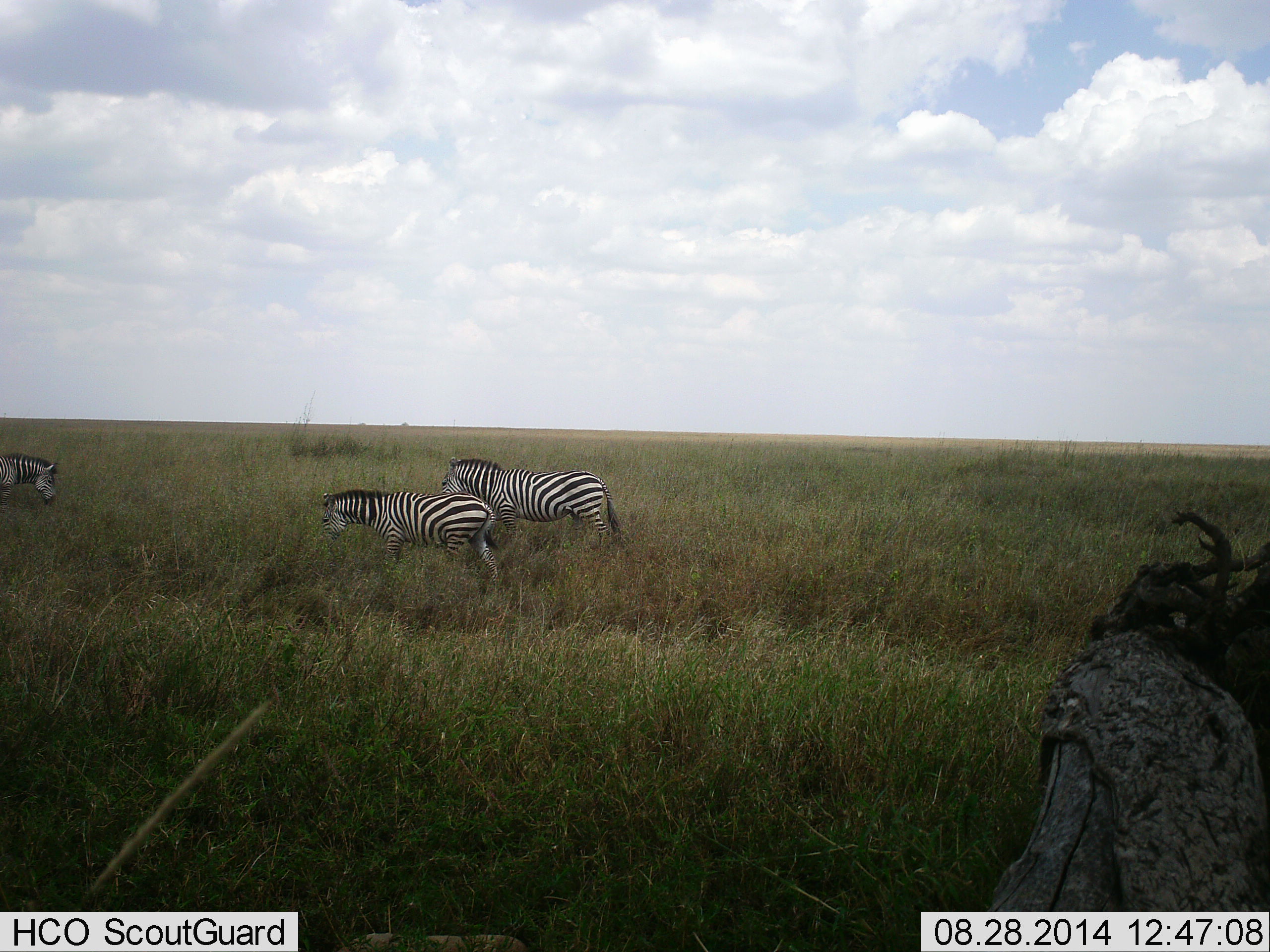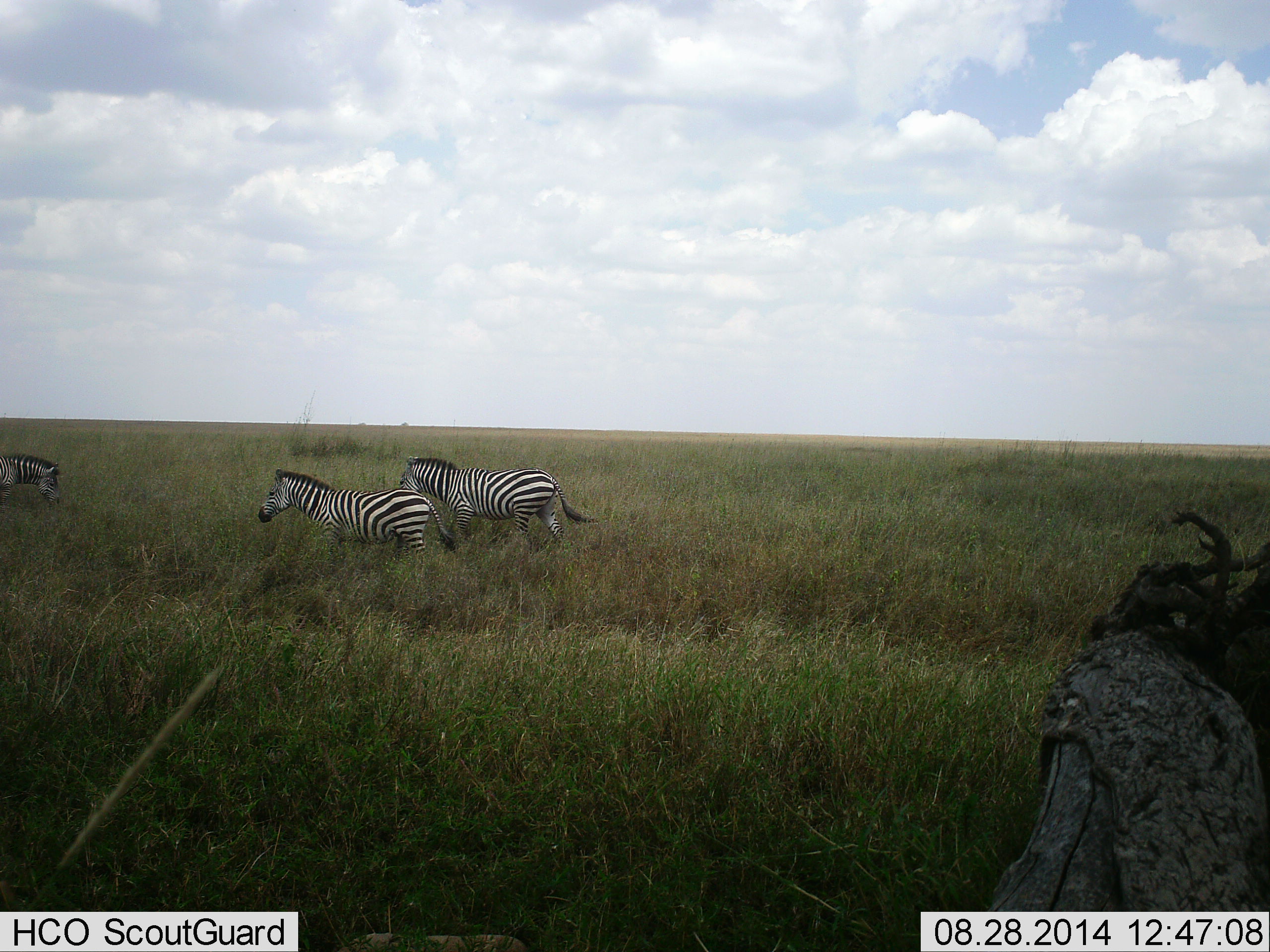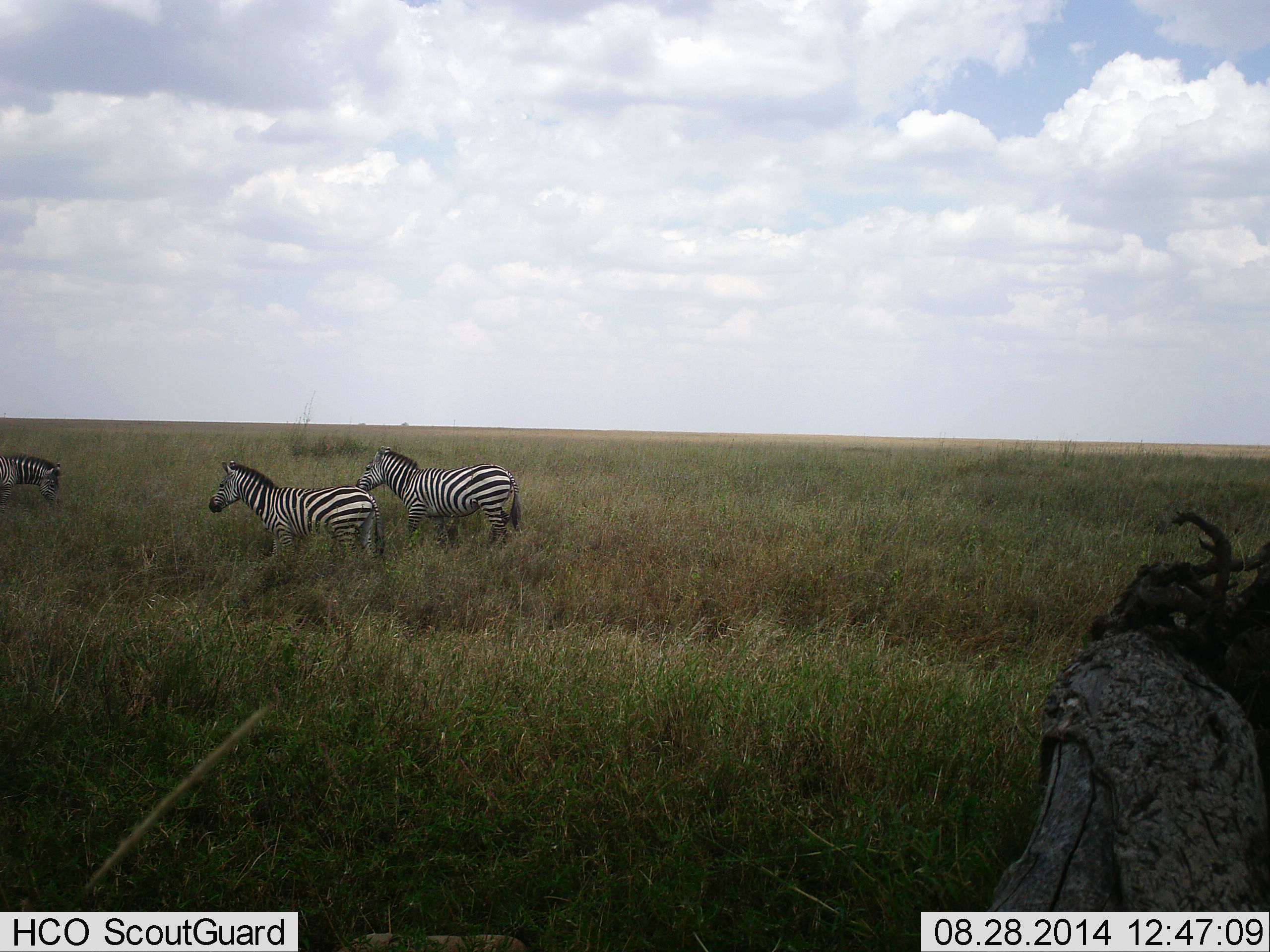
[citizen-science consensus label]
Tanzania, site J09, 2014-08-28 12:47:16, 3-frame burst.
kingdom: Animalia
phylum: Chordata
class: Mammalia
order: Perissodactyla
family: Equidae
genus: Equus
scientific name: Equus quagga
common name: plains zebra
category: zebra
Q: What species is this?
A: Zebra (plains zebra) (Equus quagga).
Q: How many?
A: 3.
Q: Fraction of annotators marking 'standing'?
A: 40%.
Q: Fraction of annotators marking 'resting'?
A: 0%.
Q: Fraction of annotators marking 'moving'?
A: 100%.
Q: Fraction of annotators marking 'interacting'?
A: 0%.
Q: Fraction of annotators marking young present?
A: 0%.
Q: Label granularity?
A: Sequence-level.